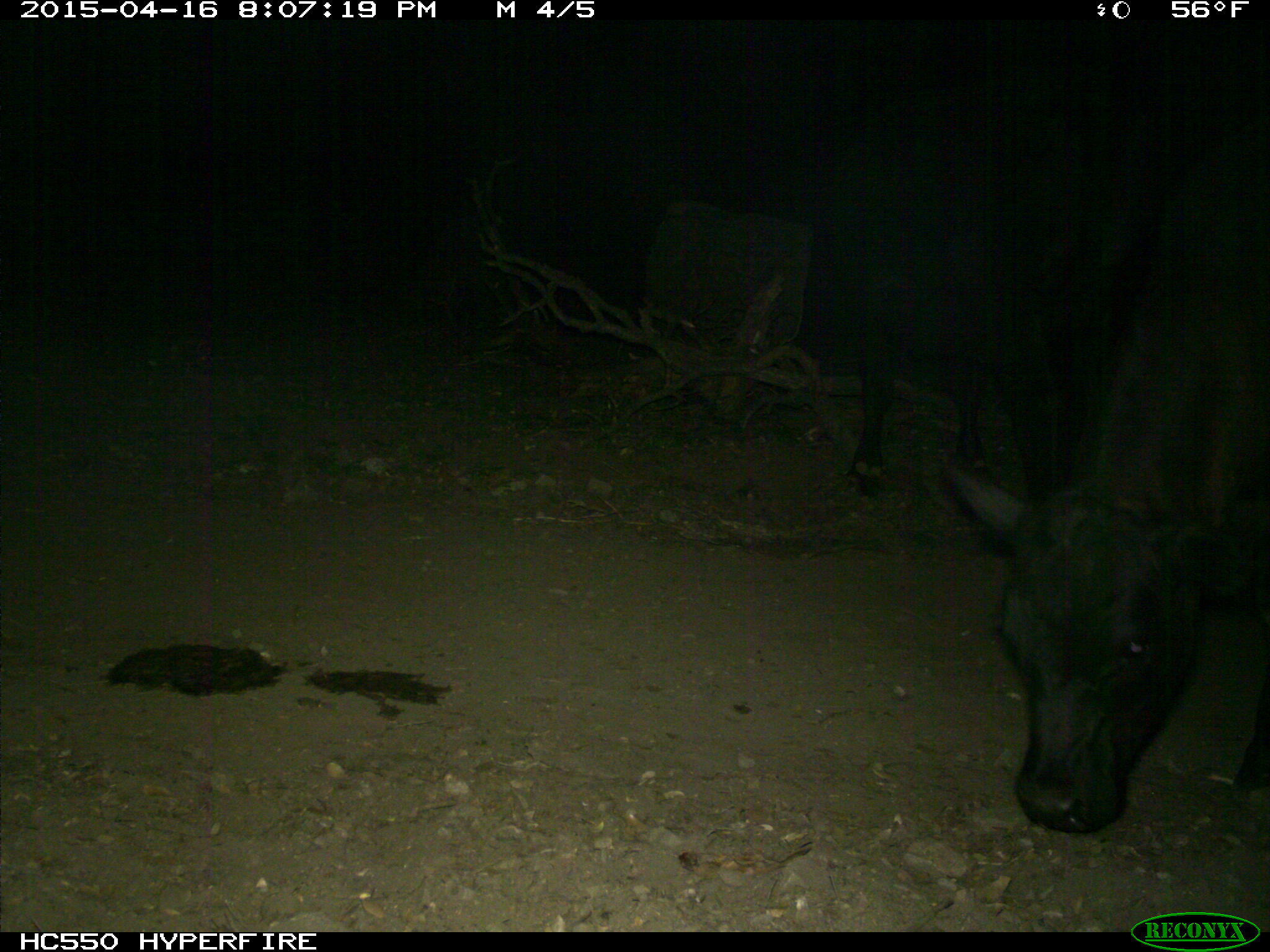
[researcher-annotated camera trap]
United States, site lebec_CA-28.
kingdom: Animalia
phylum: Chordata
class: Mammalia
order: Artiodactyla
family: Bovidae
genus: Bos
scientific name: Bos taurus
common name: domestic cow